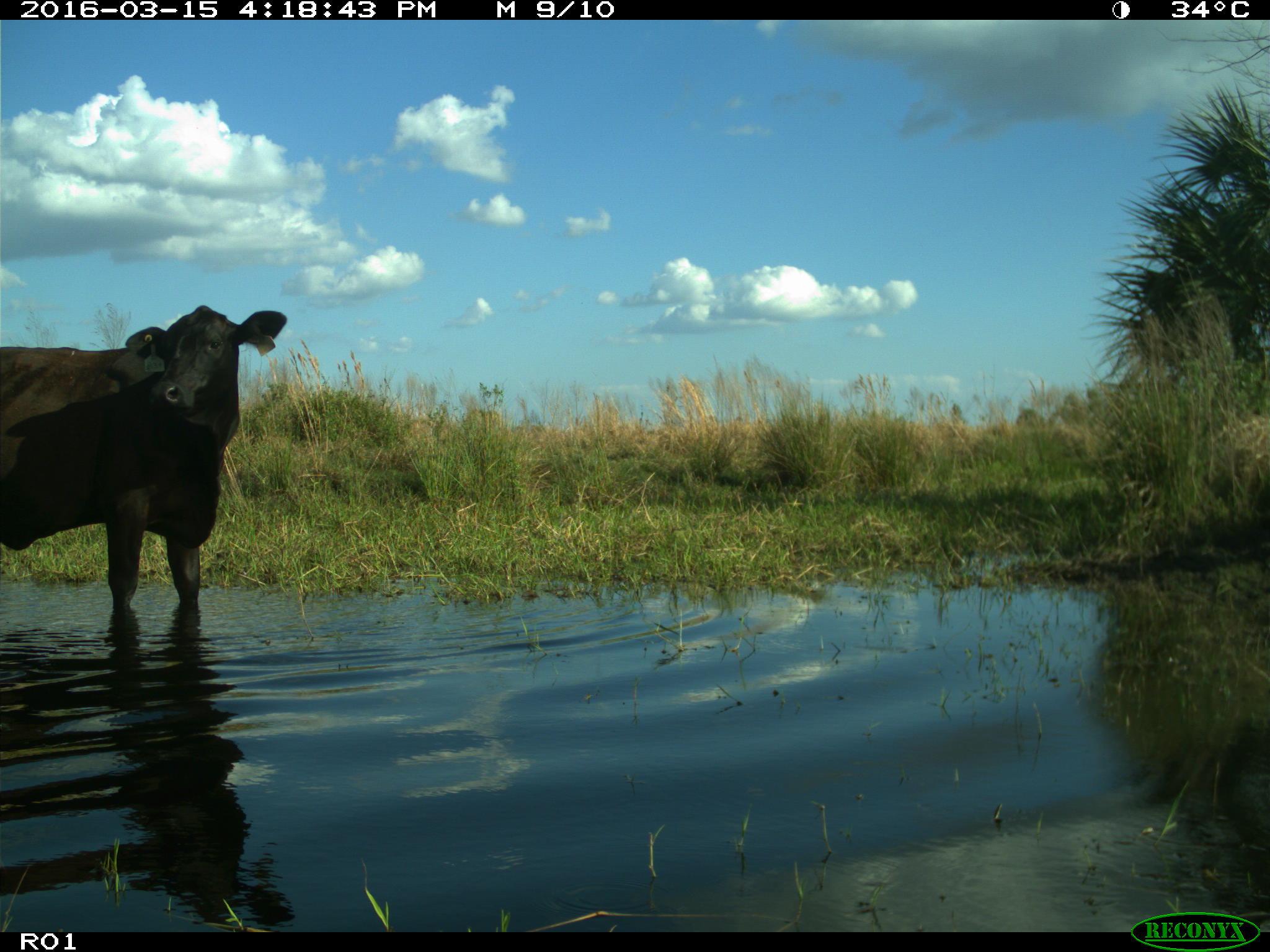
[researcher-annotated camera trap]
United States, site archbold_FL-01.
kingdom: Animalia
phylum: Chordata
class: Mammalia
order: Artiodactyla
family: Bovidae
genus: Bos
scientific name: Bos taurus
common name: domestic cow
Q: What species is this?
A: Bos taurus (domestic cow).